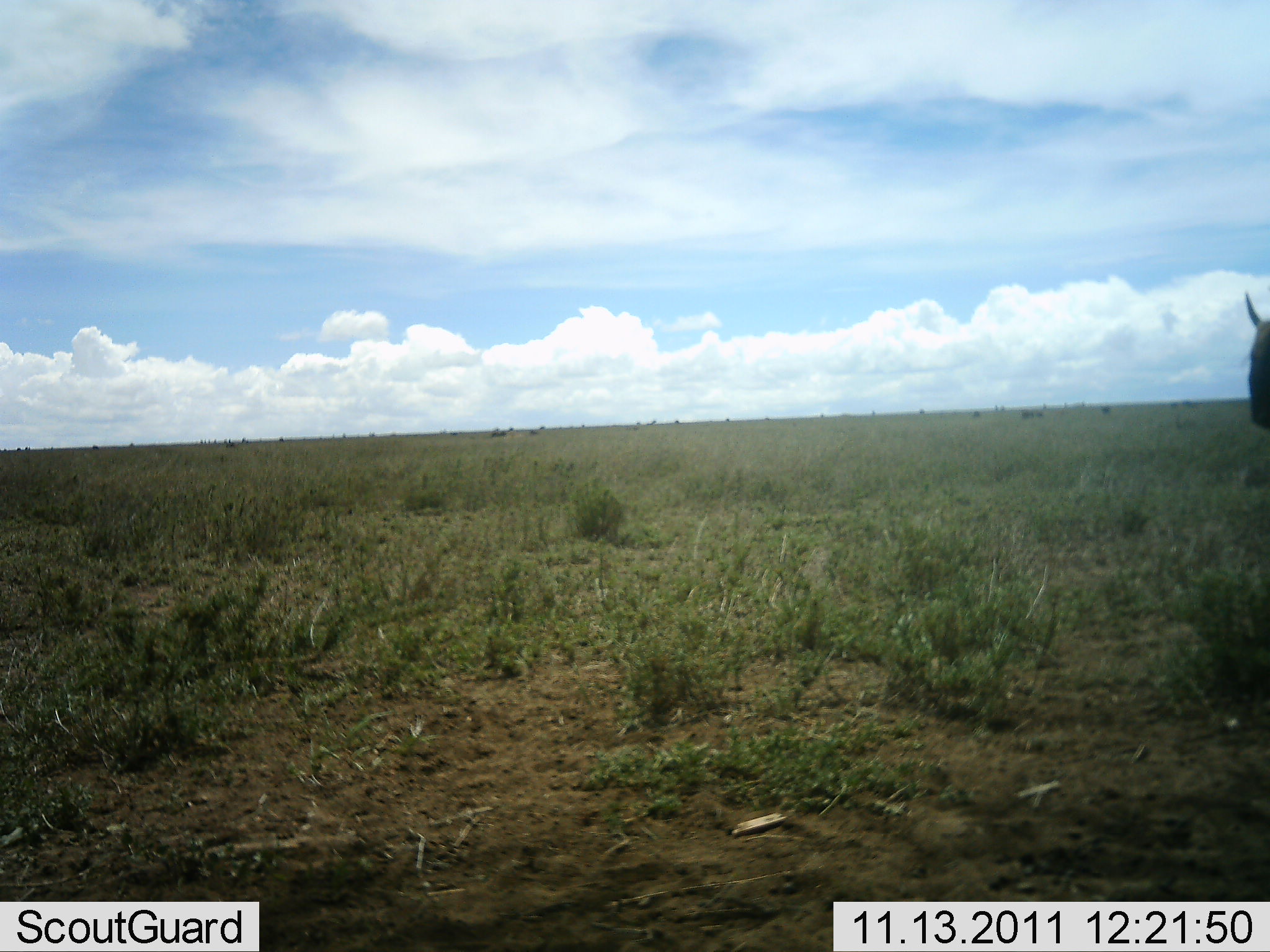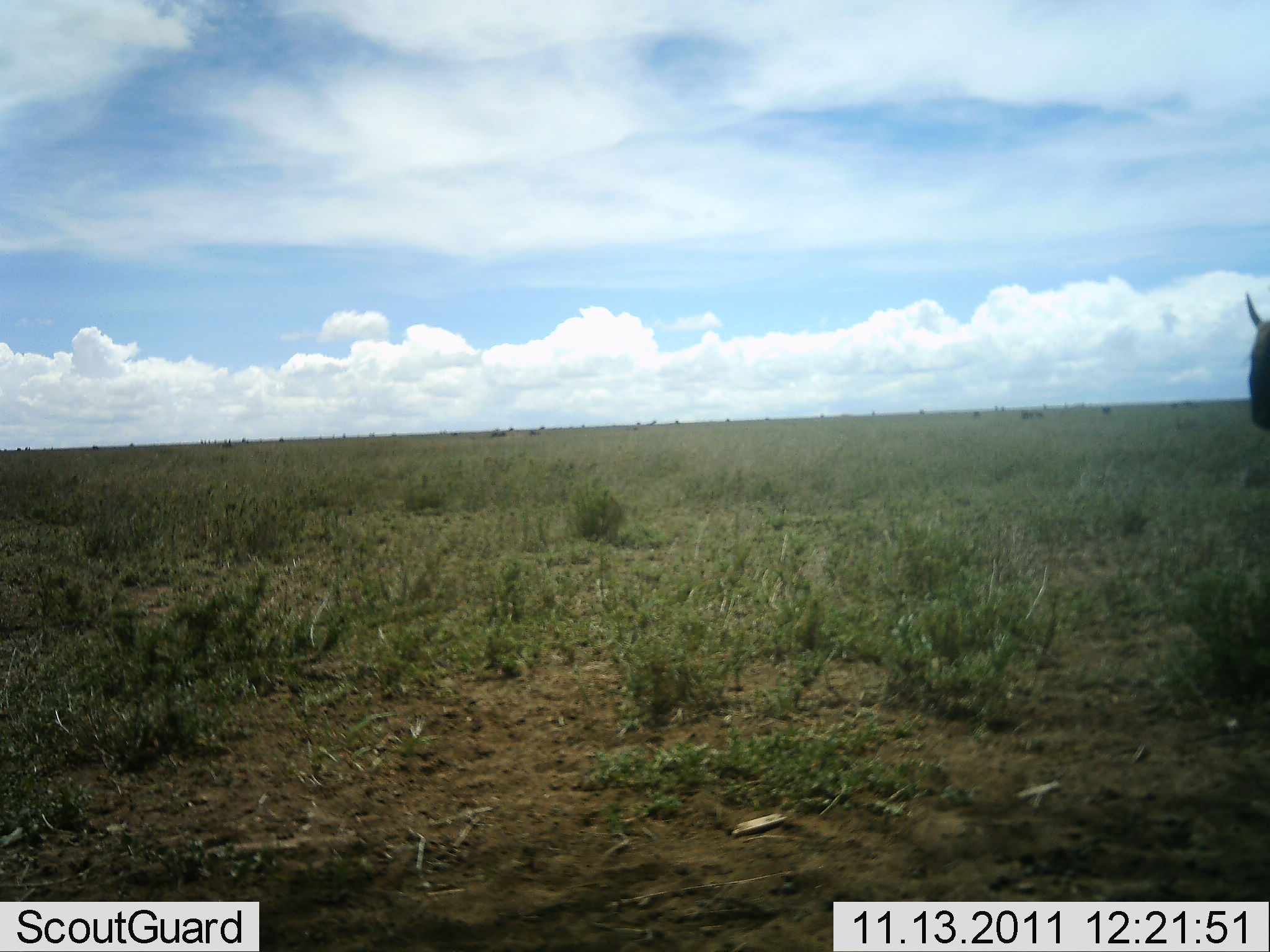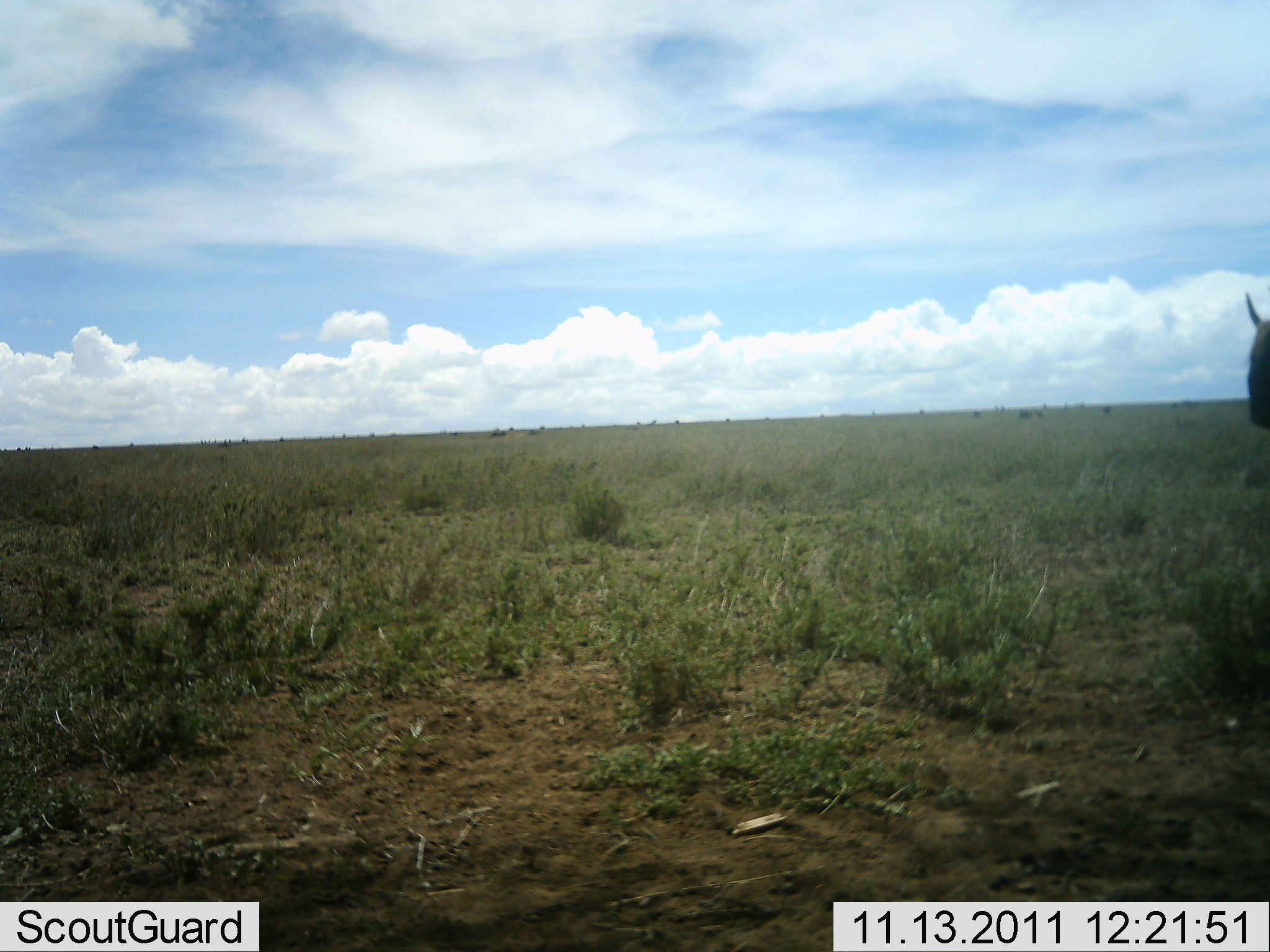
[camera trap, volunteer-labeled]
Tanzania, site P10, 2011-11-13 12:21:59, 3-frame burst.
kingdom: Animalia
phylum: Chordata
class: Mammalia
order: Artiodactyla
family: Bovidae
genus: Connochaetes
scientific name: Connochaetes taurinus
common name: blue wildebeest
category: wildebeest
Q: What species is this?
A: Wildebeest (blue wildebeest) (Connochaetes taurinus).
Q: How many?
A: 1.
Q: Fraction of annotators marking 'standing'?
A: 100%.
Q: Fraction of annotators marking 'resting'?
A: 0%.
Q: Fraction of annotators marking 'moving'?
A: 17%.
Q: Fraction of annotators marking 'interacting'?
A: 0%.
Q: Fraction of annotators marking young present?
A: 0%.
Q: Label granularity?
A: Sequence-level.